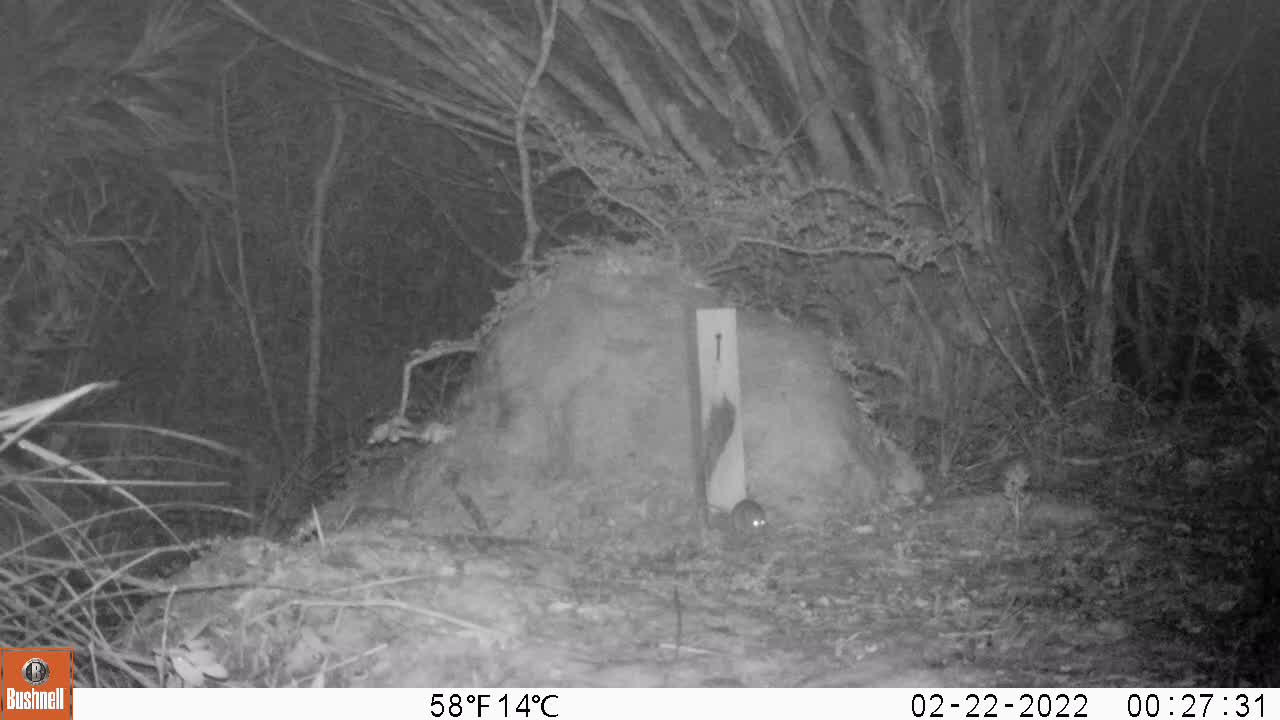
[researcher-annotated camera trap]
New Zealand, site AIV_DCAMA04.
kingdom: Animalia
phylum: Chordata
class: Mammalia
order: Rodentia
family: Muridae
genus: Mus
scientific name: Mus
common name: mouse